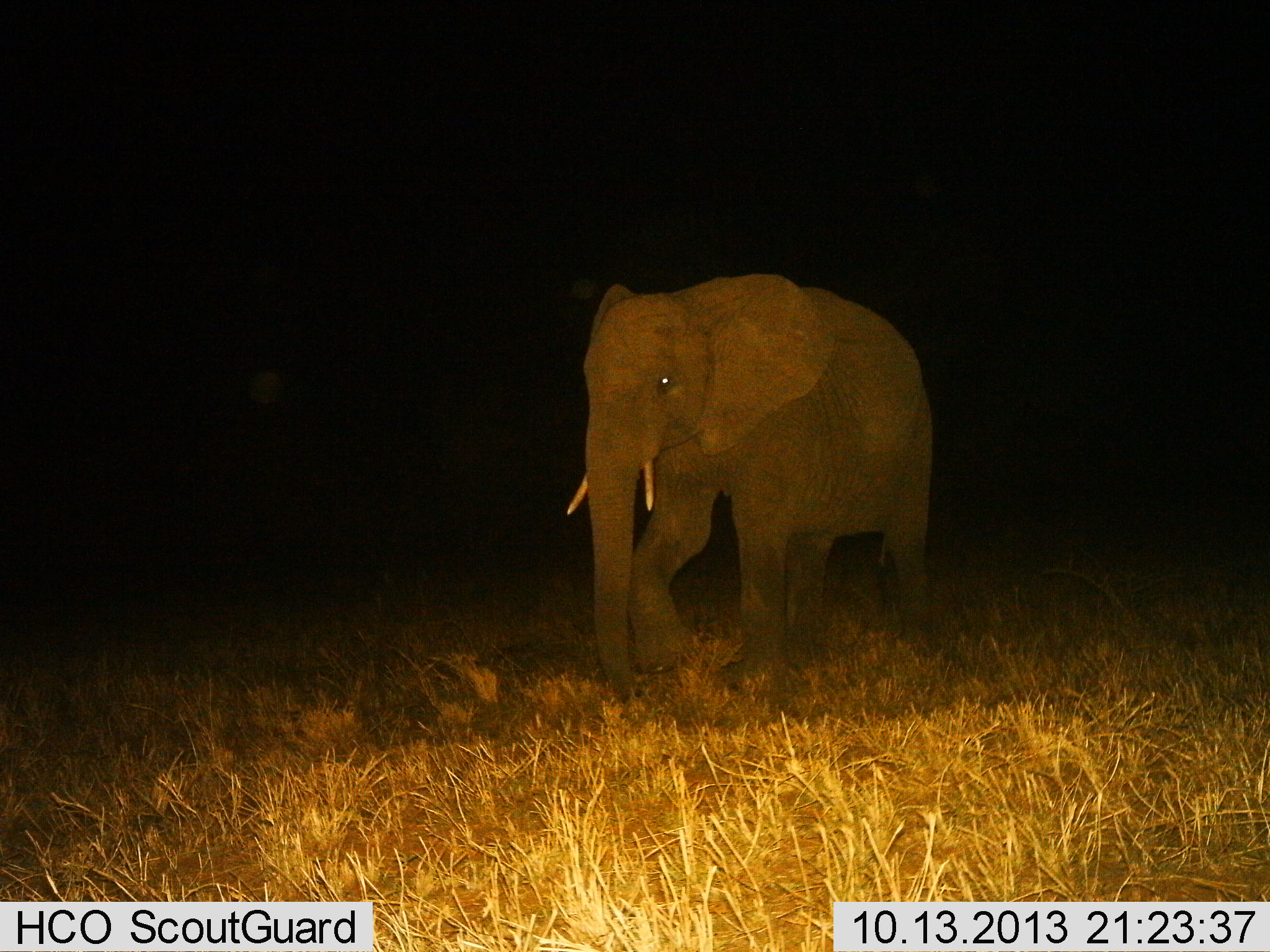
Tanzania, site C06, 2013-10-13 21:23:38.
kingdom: Animalia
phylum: Chordata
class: Mammalia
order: Proboscidea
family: Elephantidae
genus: Loxodonta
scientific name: Loxodonta africana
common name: african bush elephant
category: elephant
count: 1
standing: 22%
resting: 0%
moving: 81%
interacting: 0%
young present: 11%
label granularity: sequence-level